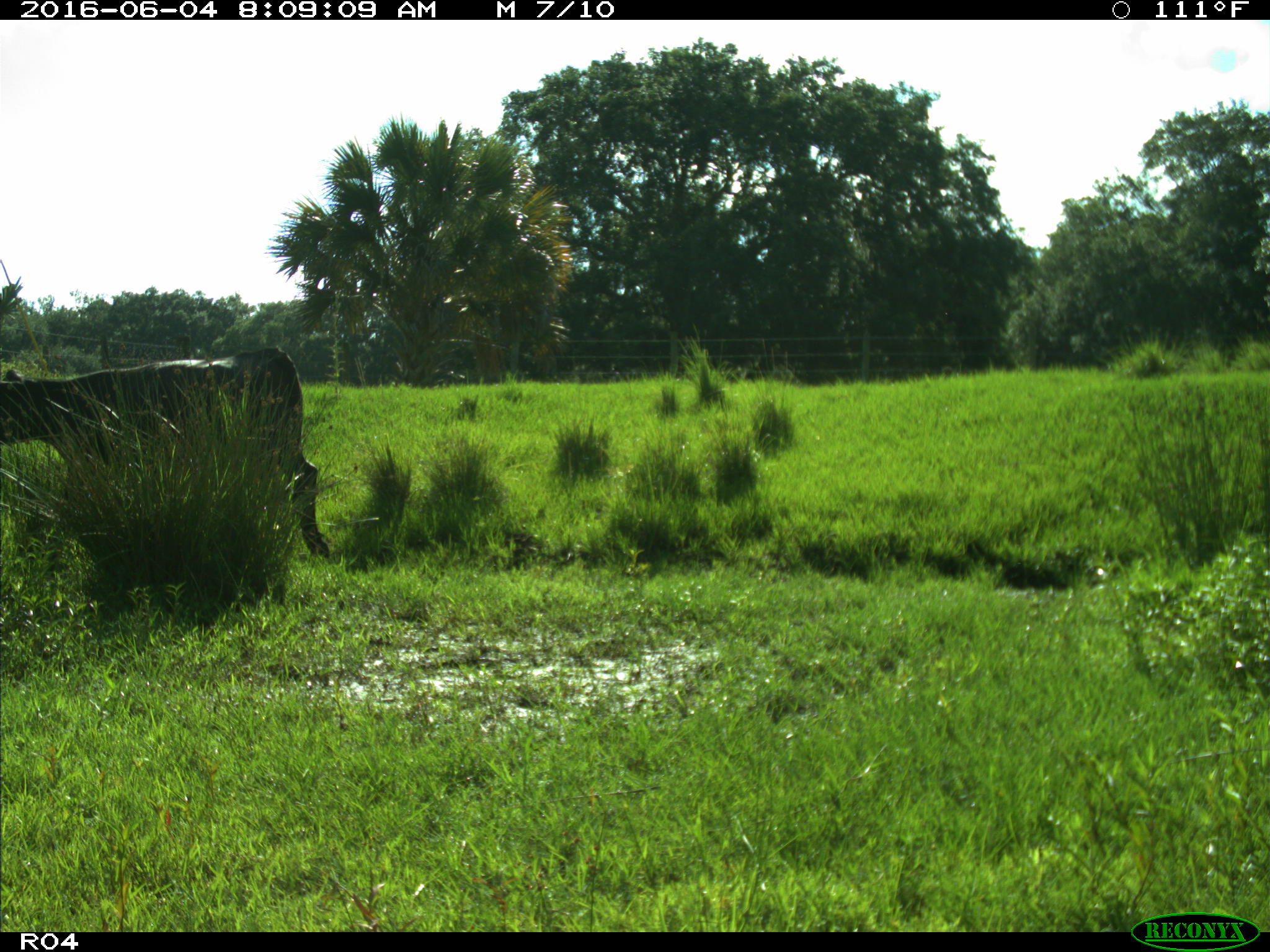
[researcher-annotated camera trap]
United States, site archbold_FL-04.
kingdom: Animalia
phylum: Chordata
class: Mammalia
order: Artiodactyla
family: Bovidae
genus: Bos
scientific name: Bos taurus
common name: domestic cow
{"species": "Bos taurus (domestic cow)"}